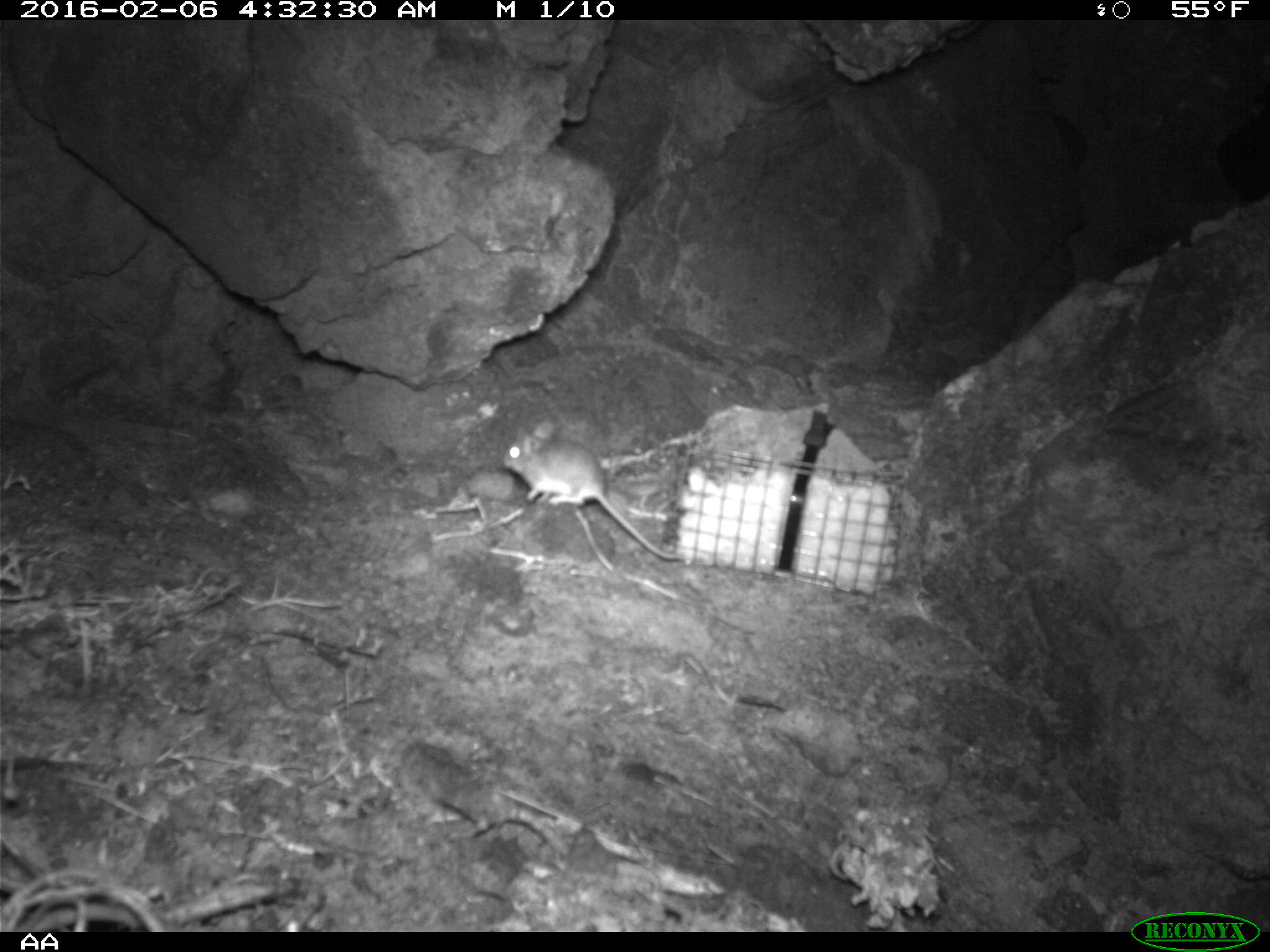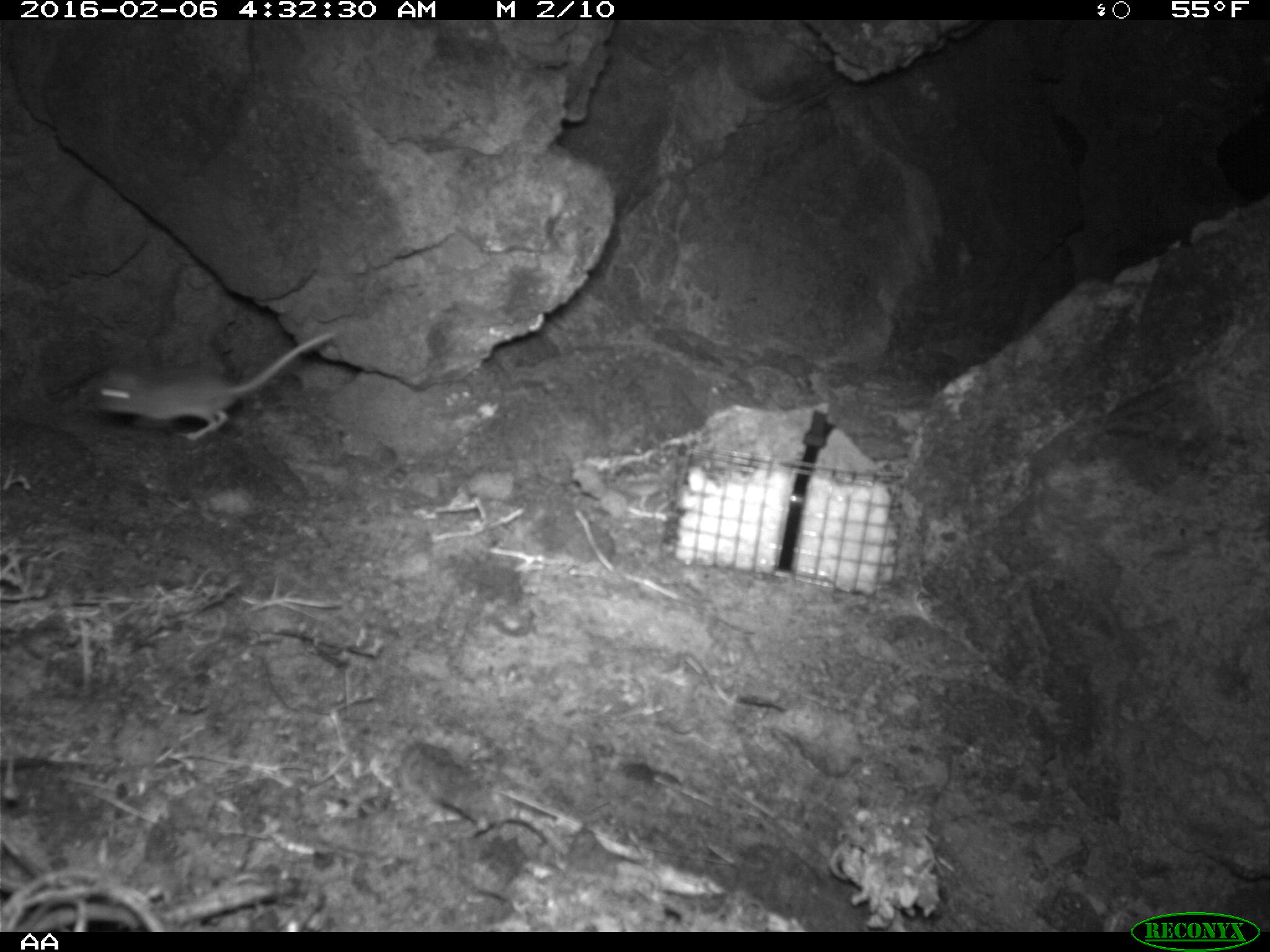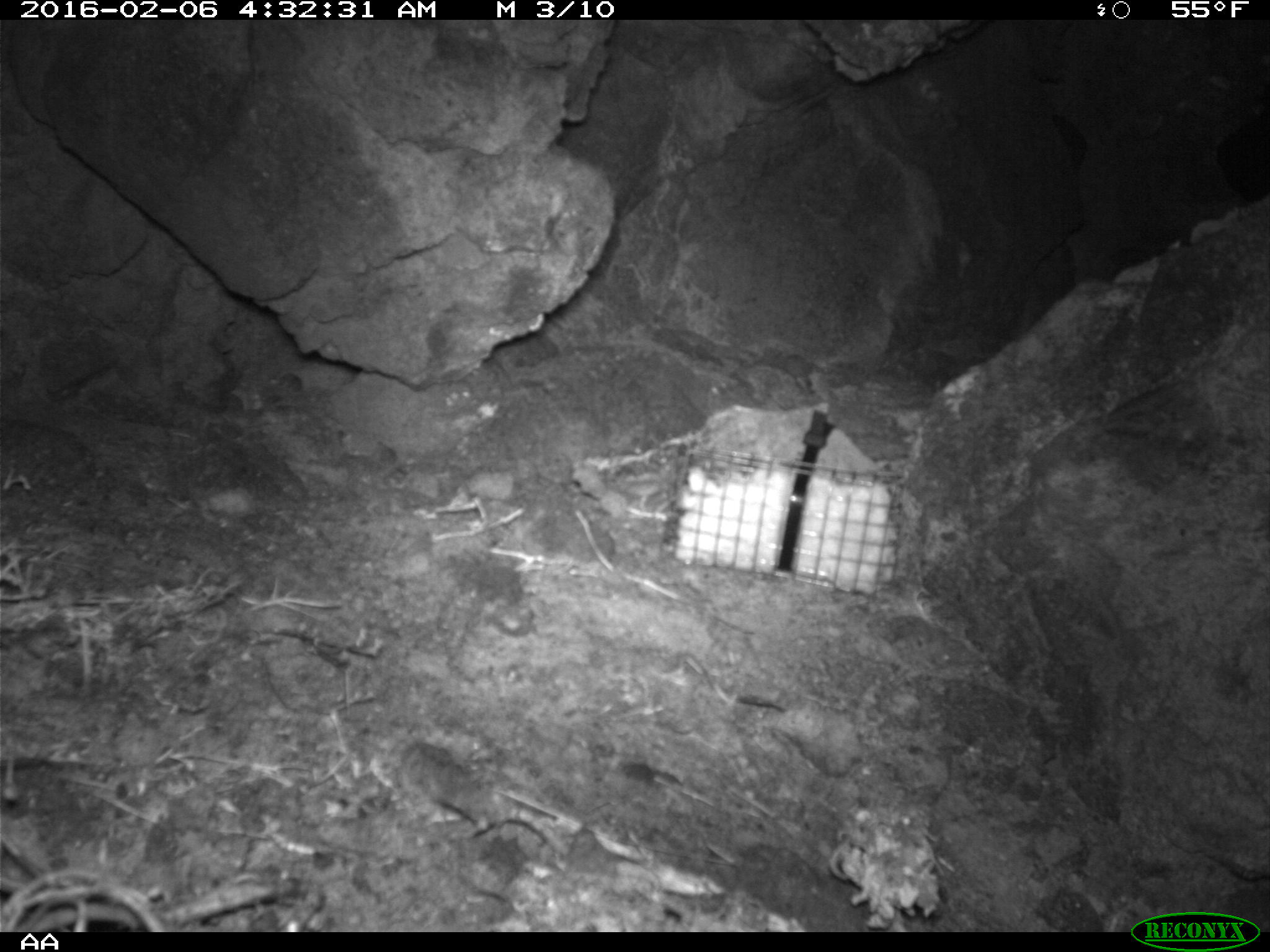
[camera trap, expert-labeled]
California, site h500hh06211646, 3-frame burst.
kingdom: Animalia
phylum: Chordata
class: Mammalia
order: Rodentia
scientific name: Rodentia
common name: rodent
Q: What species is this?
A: Rodent (Rodentia).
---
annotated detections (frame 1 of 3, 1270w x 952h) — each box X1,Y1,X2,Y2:
rodent: 504,415,683,562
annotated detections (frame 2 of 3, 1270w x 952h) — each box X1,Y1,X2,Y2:
rodent: 91,329,343,437